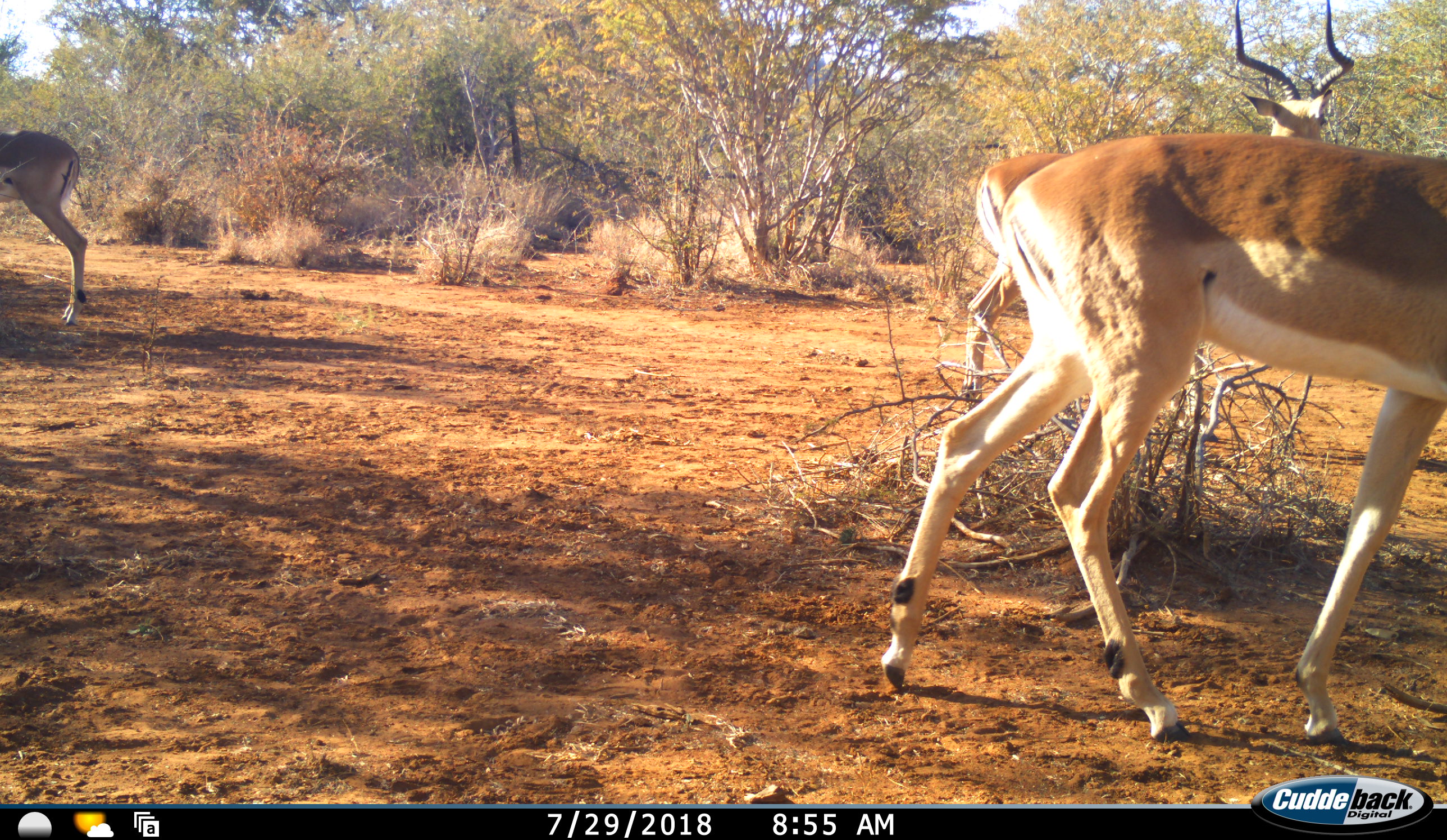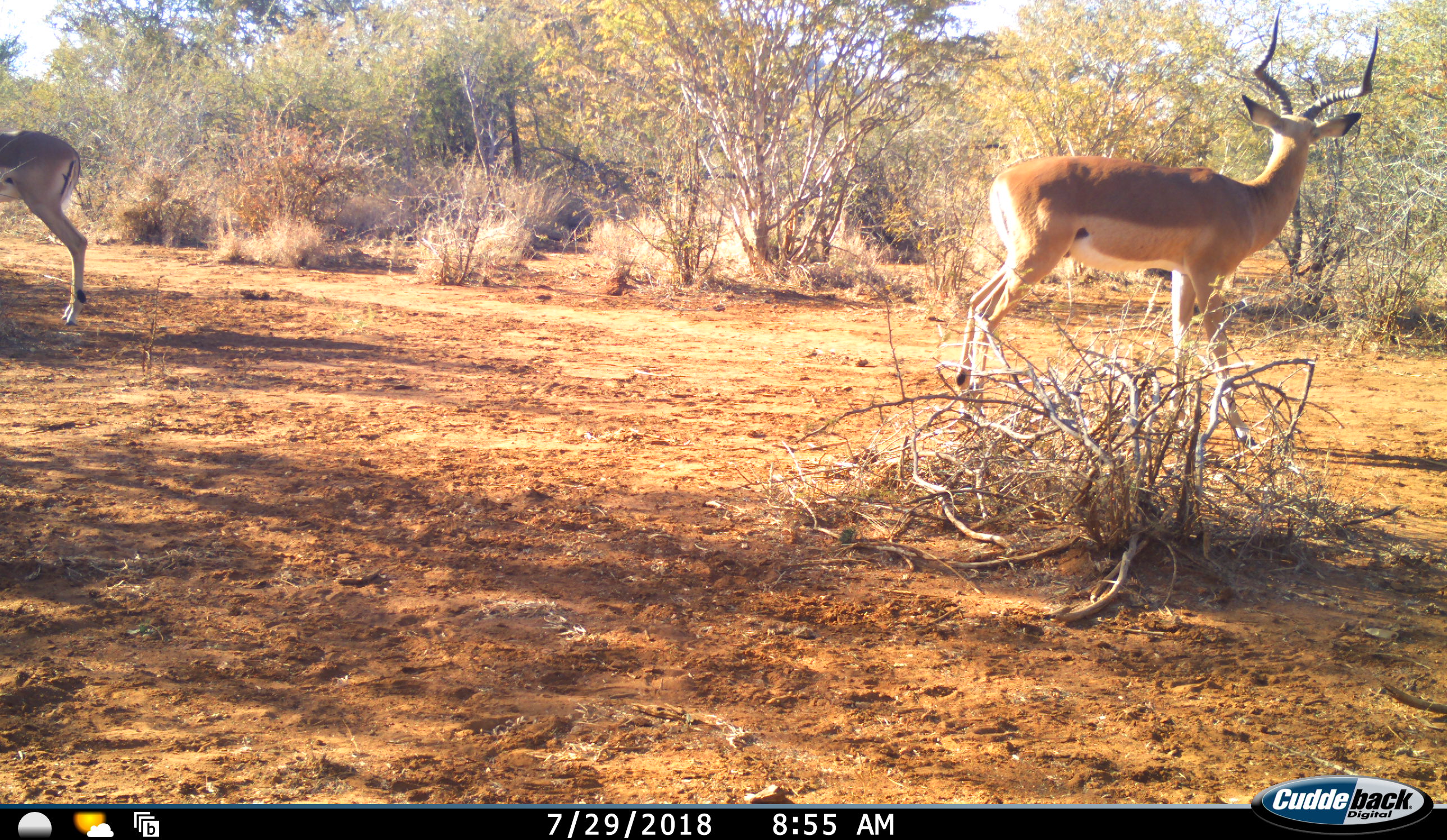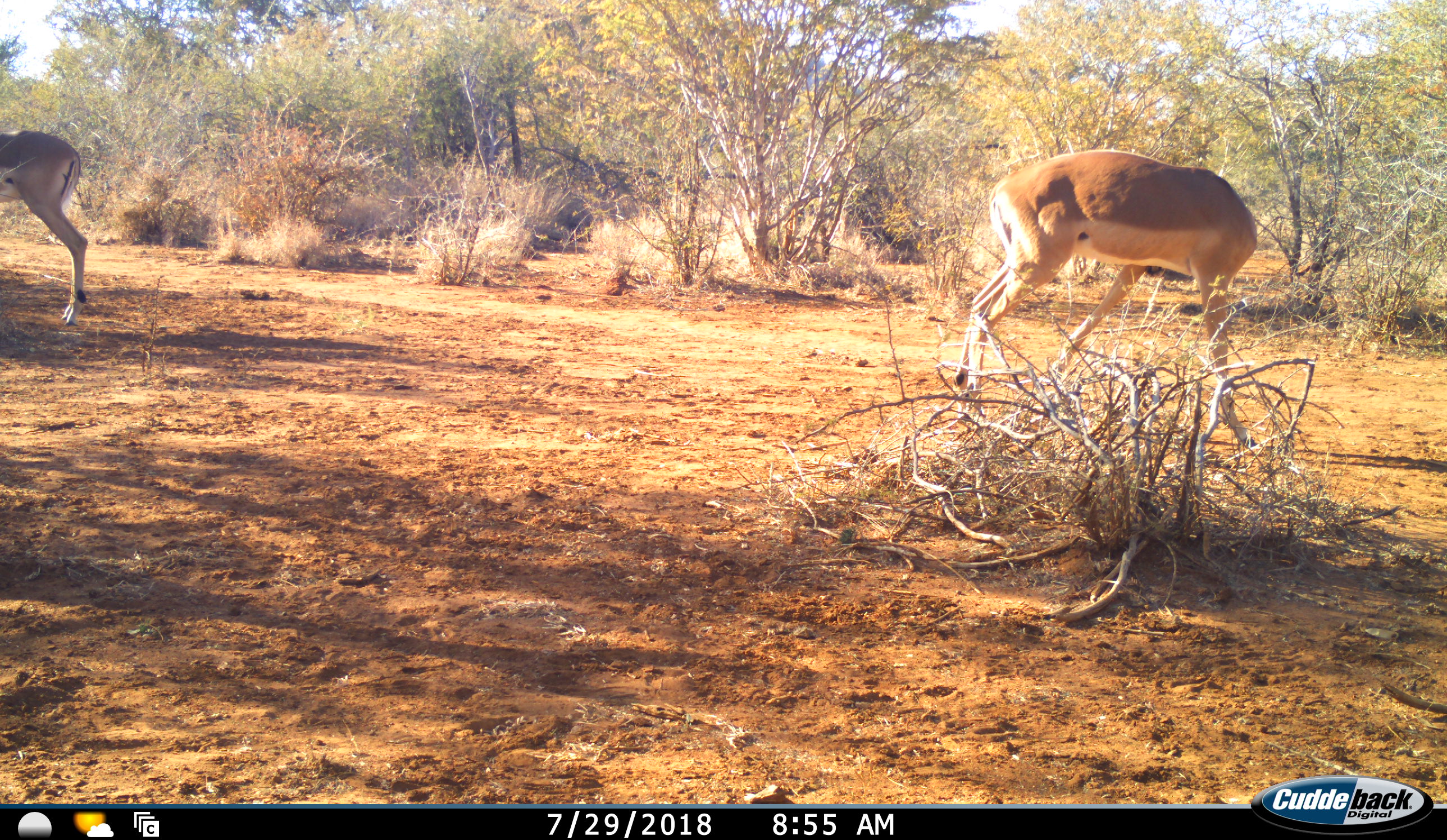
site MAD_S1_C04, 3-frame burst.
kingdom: Animalia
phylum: Chordata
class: Mammalia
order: Artiodactyla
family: Bovidae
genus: Aepyceros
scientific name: Aepyceros melampus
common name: impala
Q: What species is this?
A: Impala (Aepyceros melampus).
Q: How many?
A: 3.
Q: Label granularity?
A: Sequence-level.